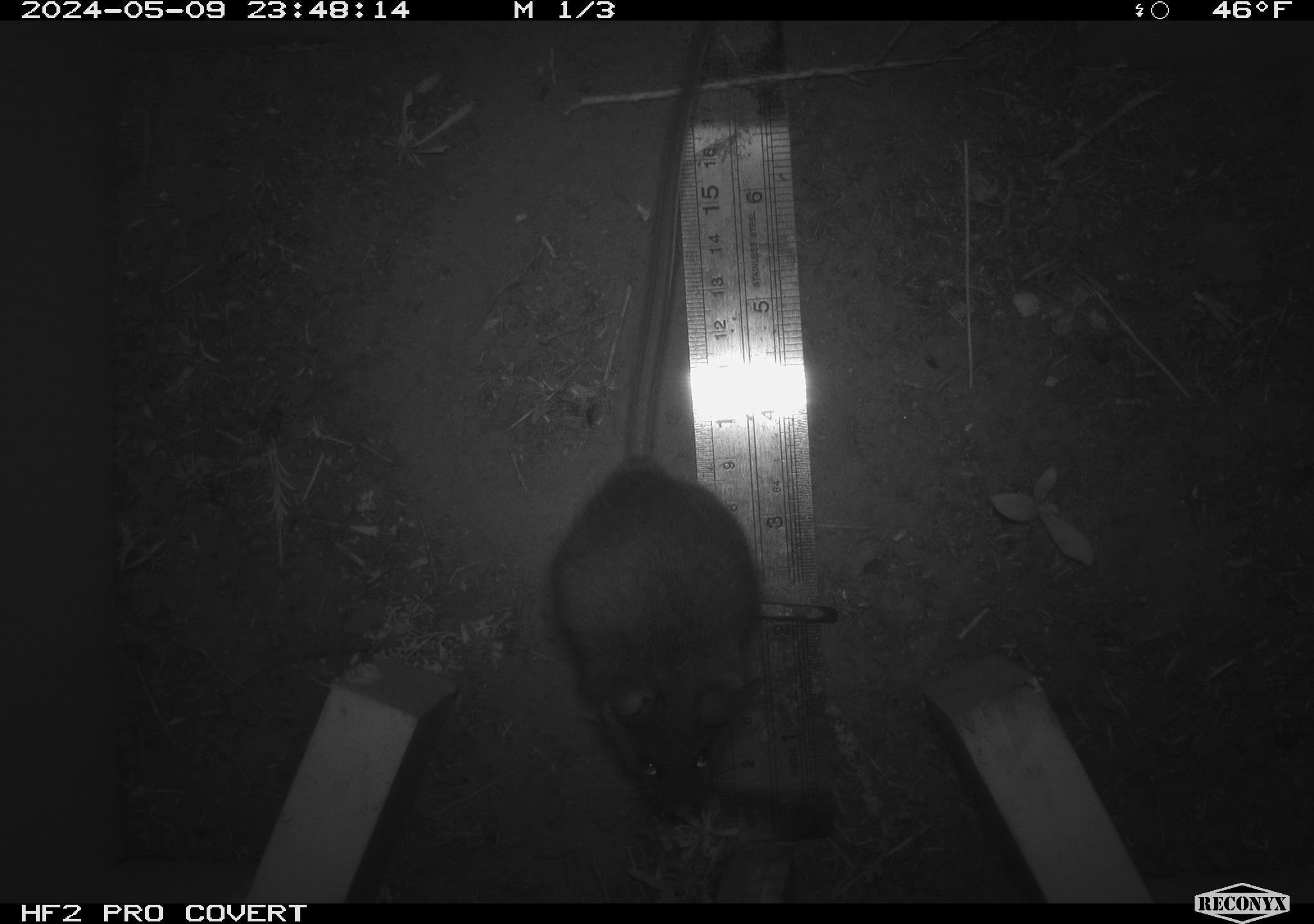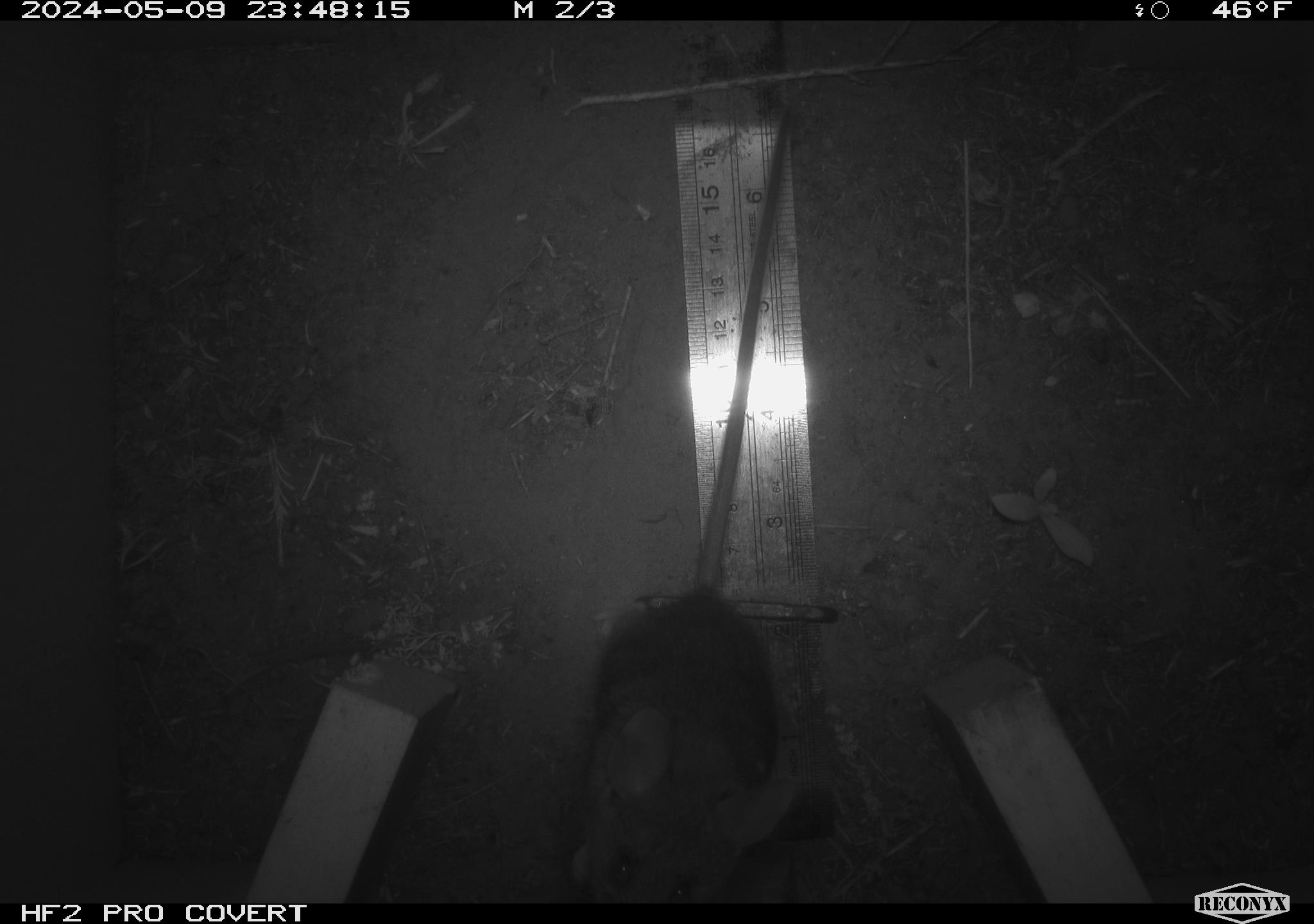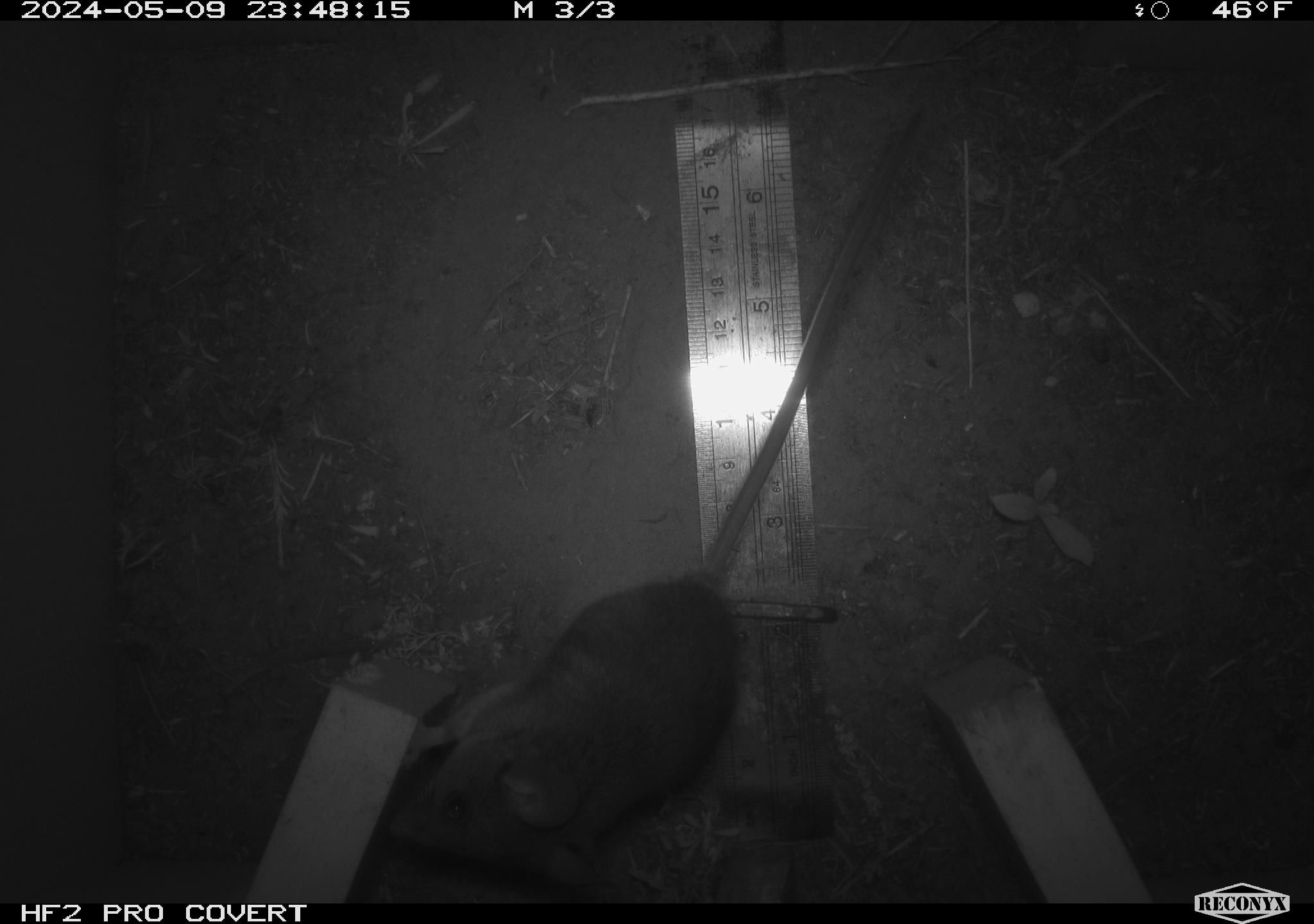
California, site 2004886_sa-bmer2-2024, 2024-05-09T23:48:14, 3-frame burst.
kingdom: Animalia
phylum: Chordata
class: Mammalia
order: Rodentia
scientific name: Rodentia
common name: mouse species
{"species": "mouse species (Rodentia)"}